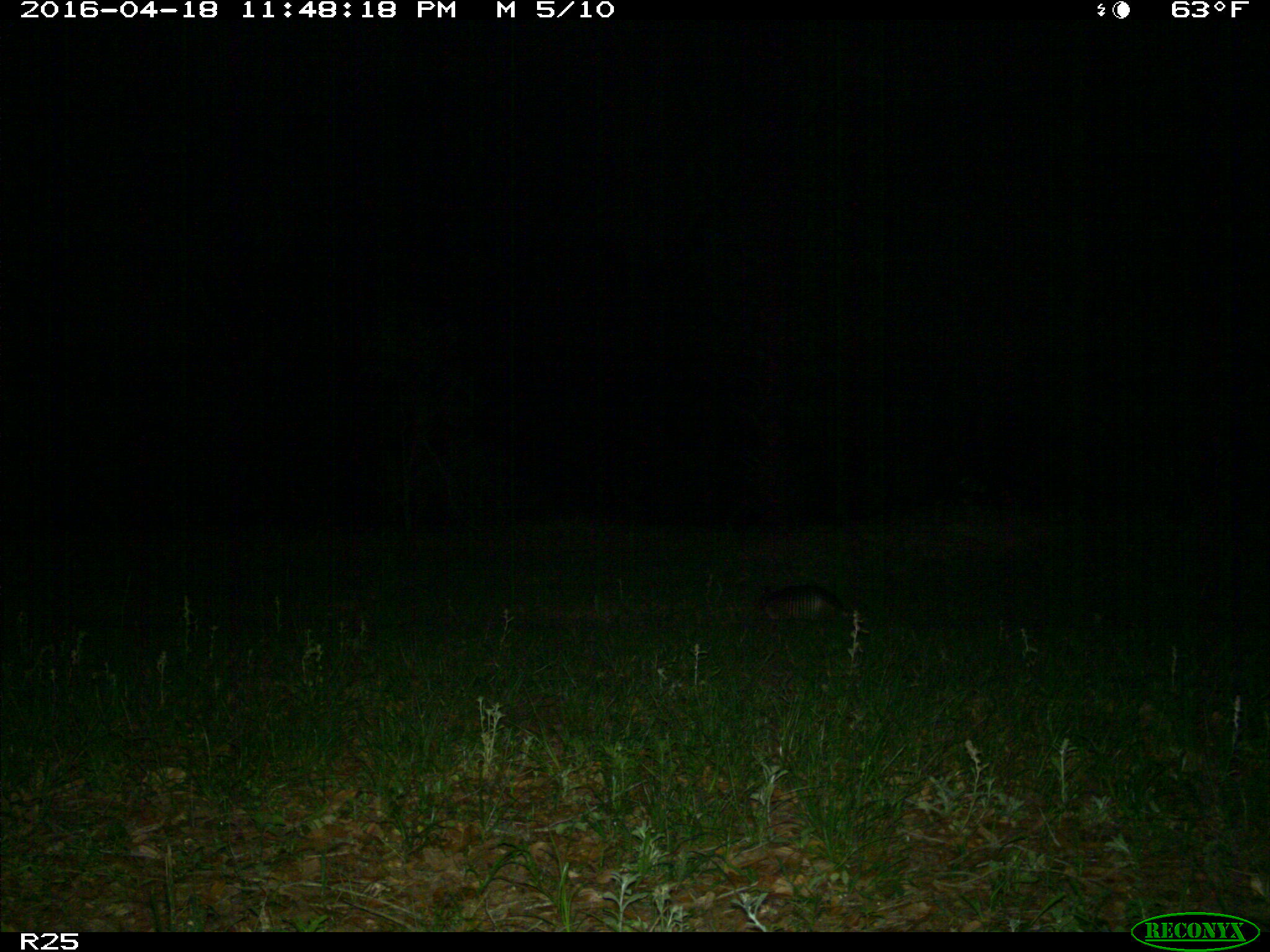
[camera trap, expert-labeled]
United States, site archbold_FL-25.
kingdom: Animalia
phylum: Chordata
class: Mammalia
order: Cingulata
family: Dasypodidae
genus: Dasypus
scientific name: Dasypus novemcinctus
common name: nine-banded armadillo